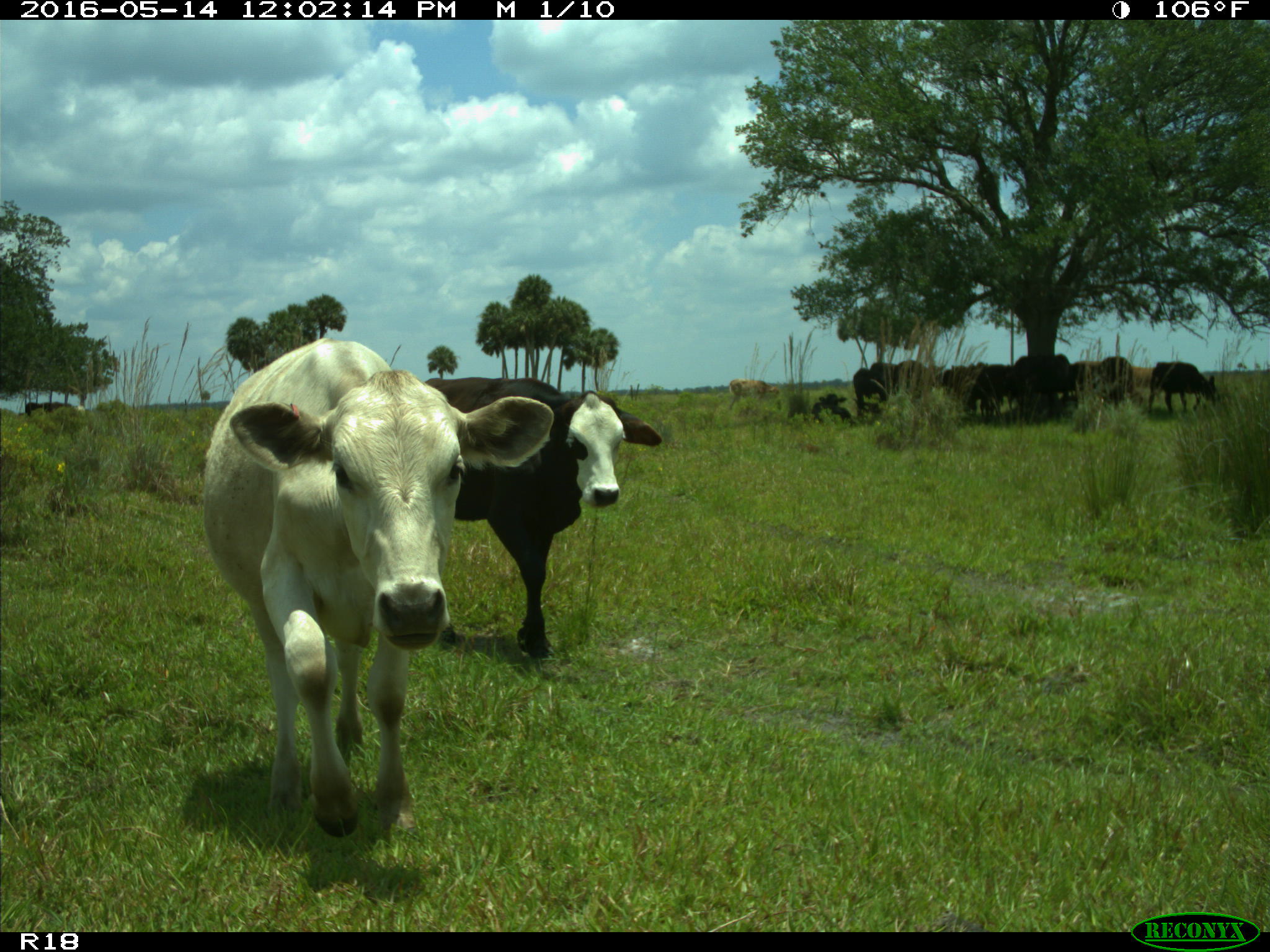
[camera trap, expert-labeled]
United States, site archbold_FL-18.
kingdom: Animalia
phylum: Chordata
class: Mammalia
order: Artiodactyla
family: Bovidae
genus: Bos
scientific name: Bos taurus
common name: domestic cow